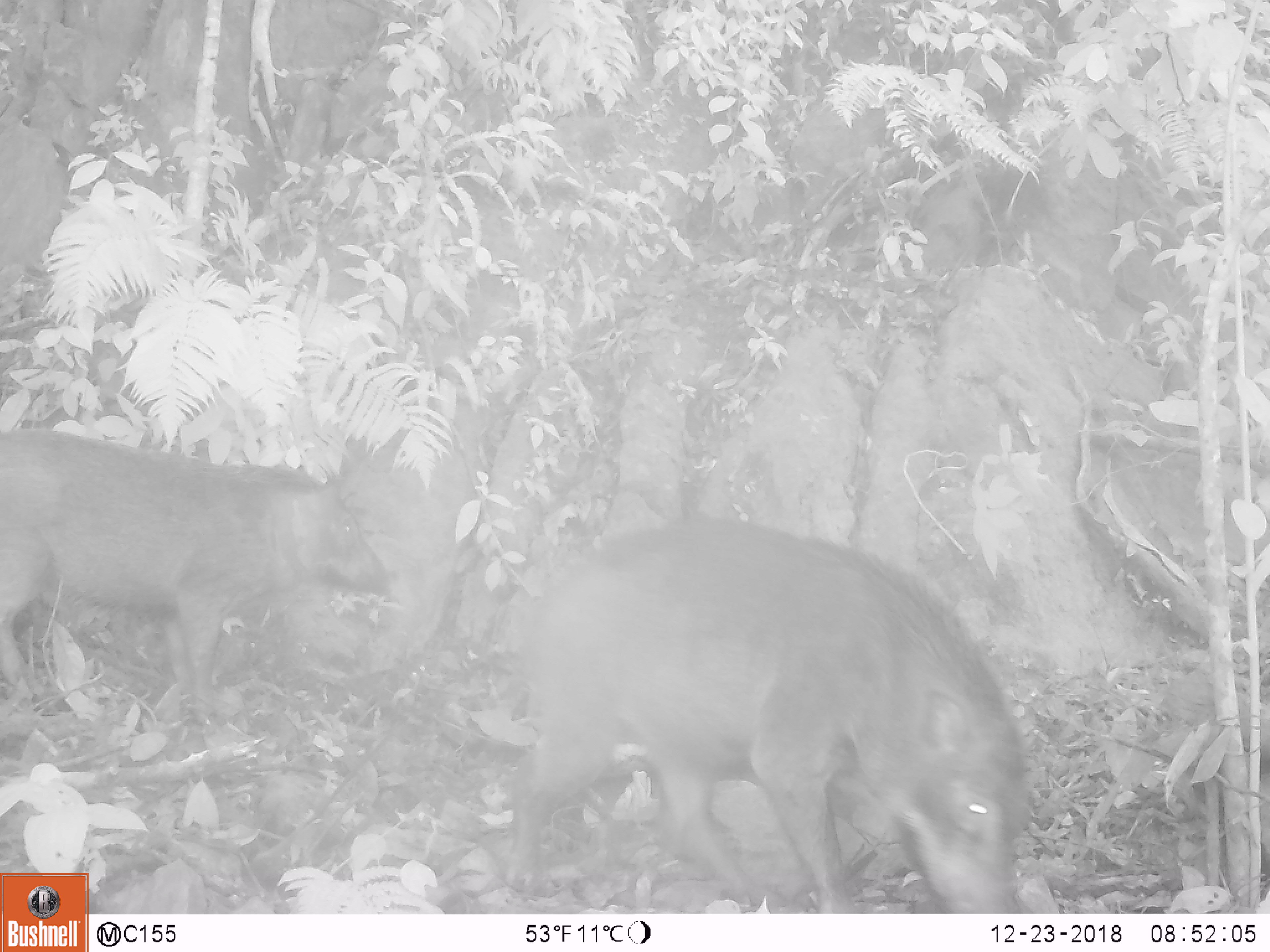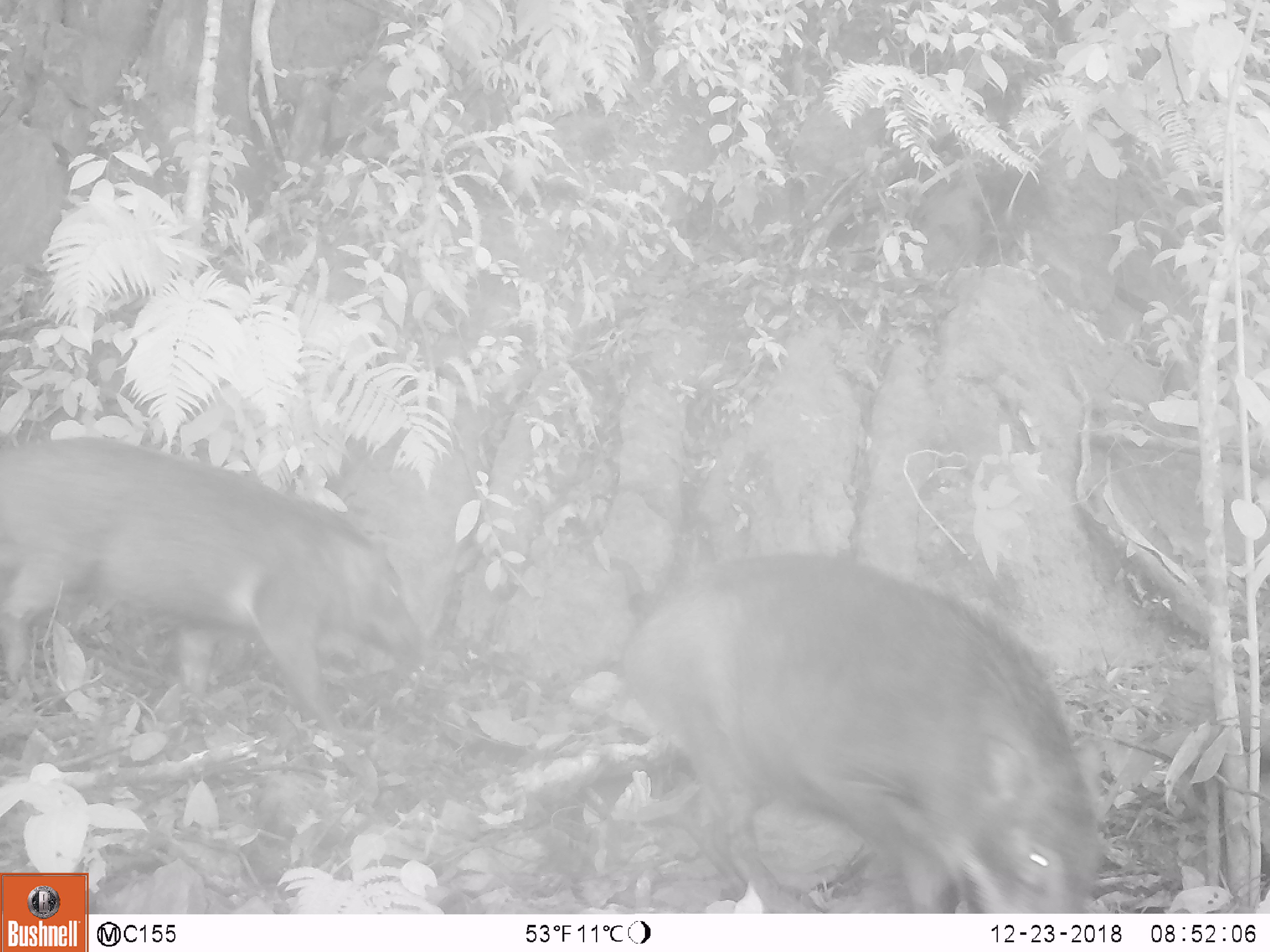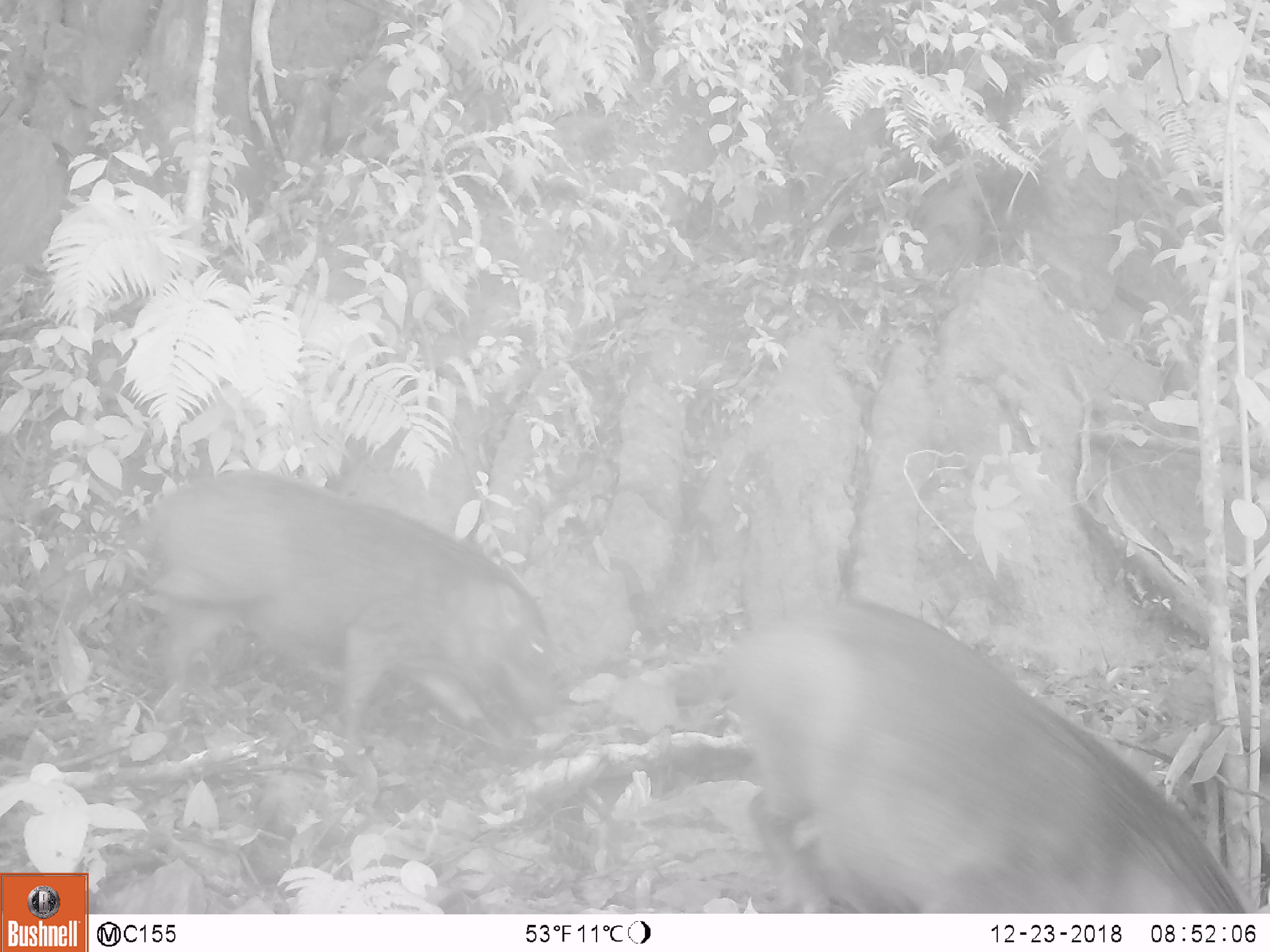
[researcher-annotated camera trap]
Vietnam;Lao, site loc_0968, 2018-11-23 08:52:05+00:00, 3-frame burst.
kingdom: Animalia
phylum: Chordata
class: Mammalia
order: Artiodactyla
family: Suidae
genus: Sus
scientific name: Sus scrofa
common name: eurasian wild pig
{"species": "eurasian wild pig (Sus scrofa)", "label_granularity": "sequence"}